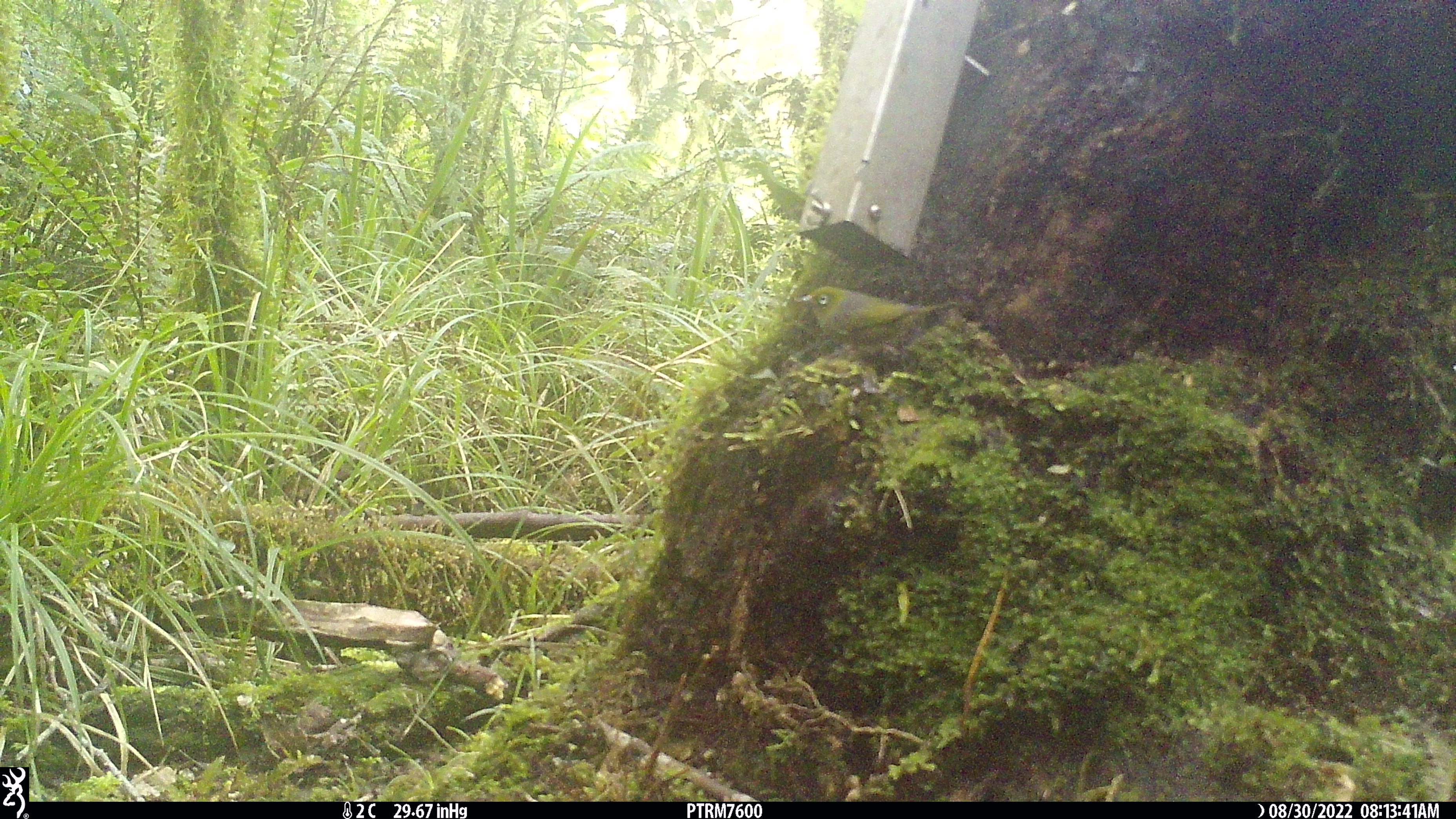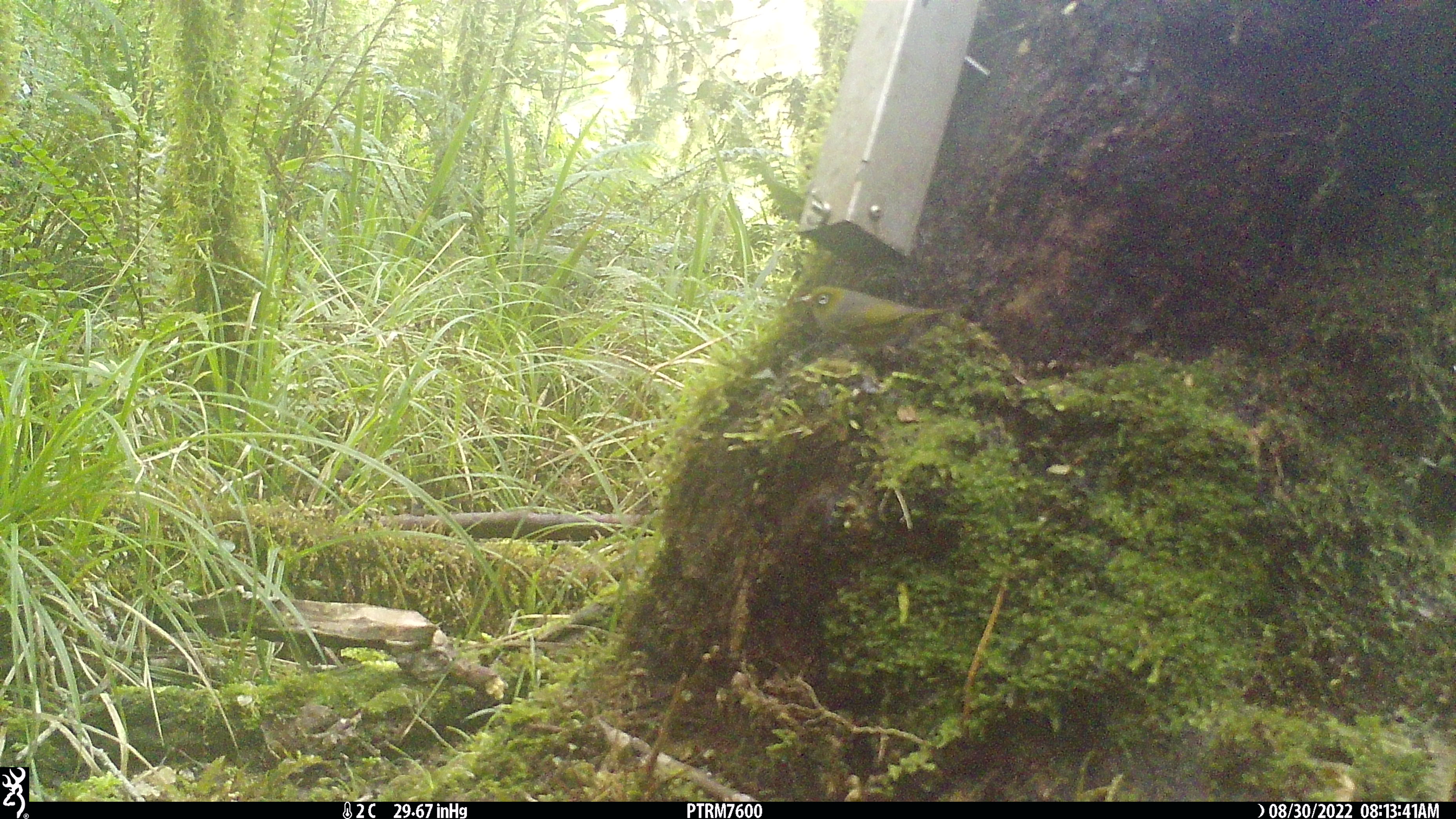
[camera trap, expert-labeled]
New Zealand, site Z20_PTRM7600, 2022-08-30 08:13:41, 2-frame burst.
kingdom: Animalia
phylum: Chordata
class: Aves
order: Passeriformes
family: Zosteropidae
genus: Zosterops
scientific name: Zosterops lateralis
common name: silvereye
Silvereye (Zosterops lateralis).